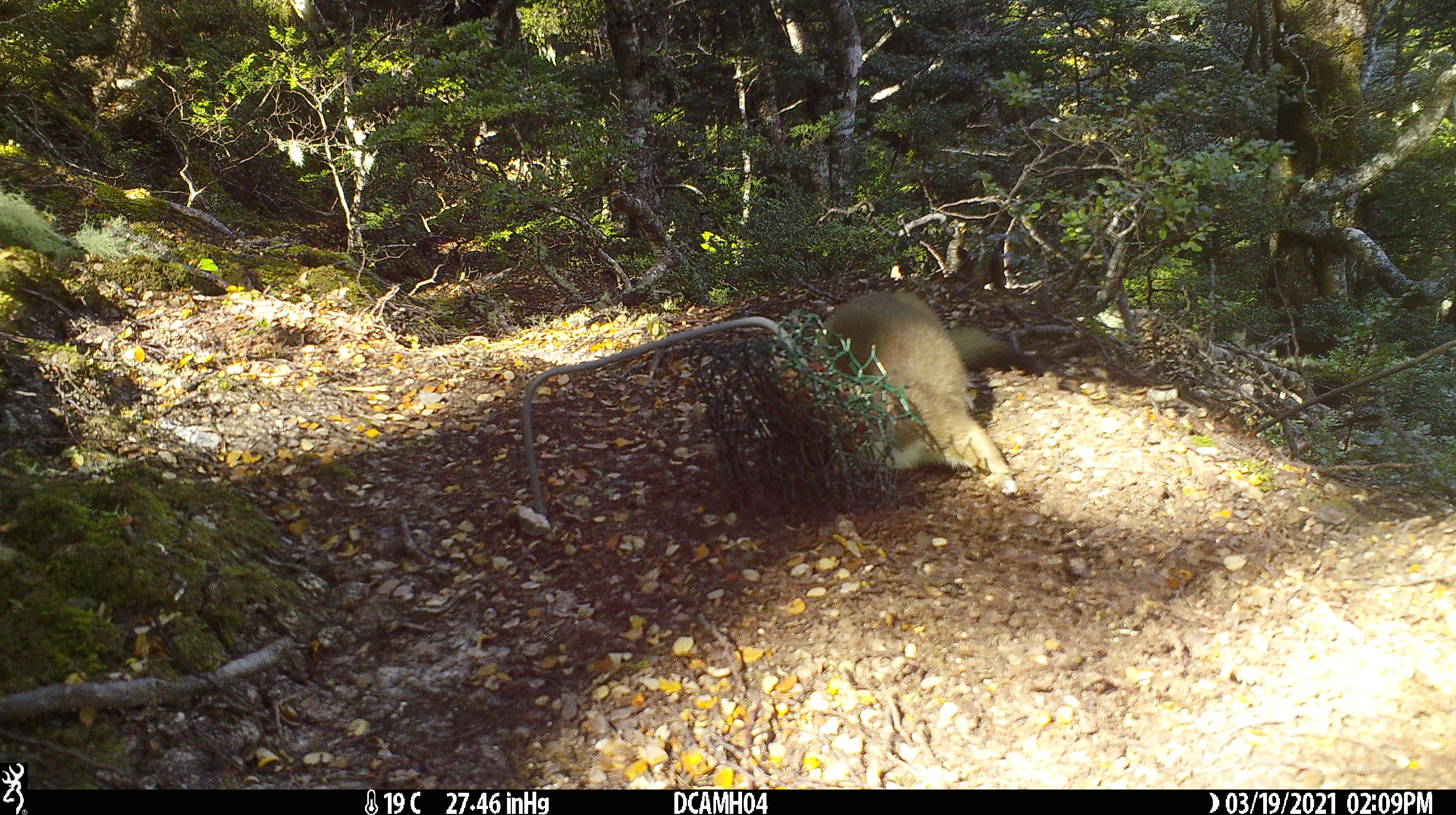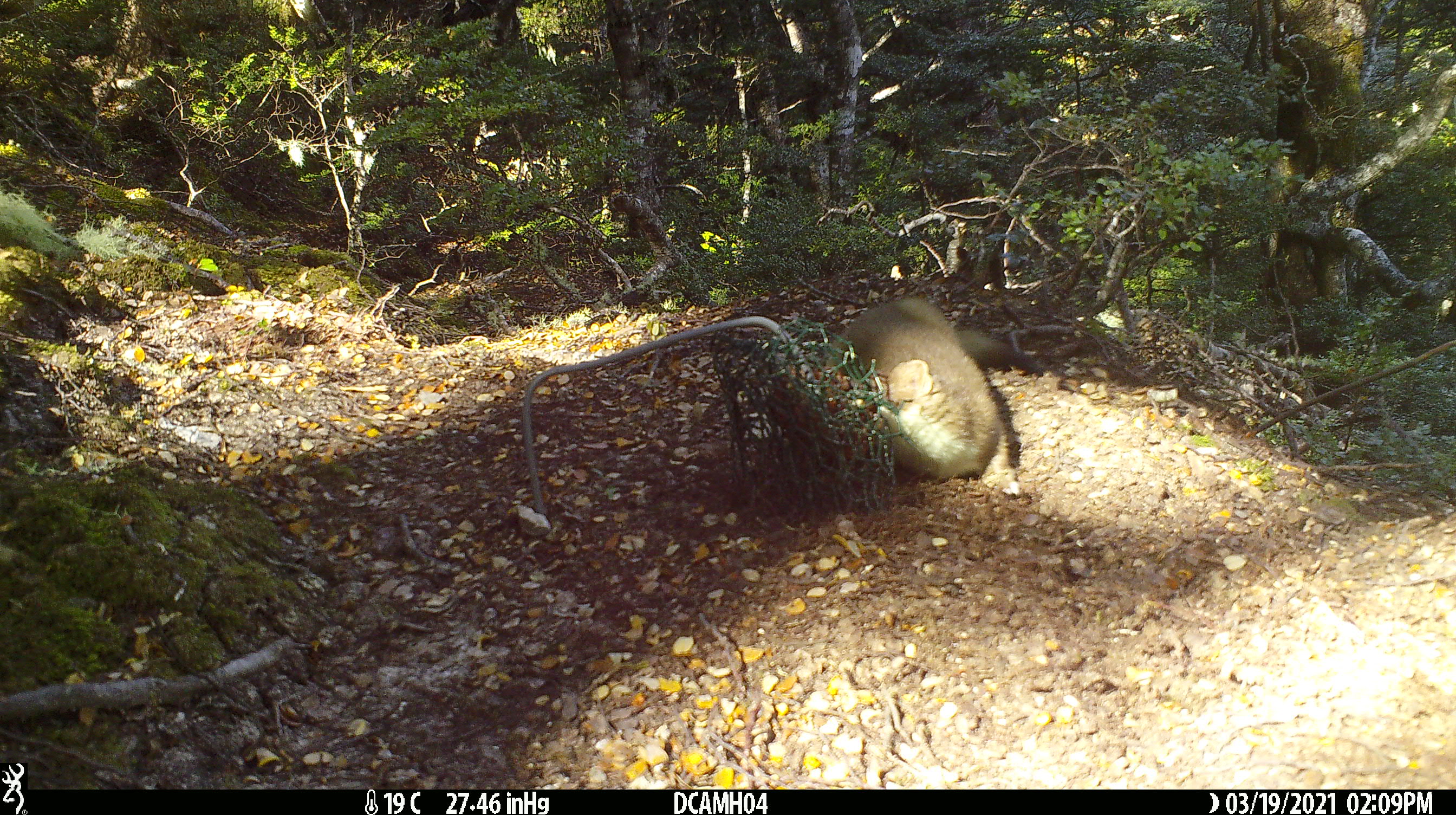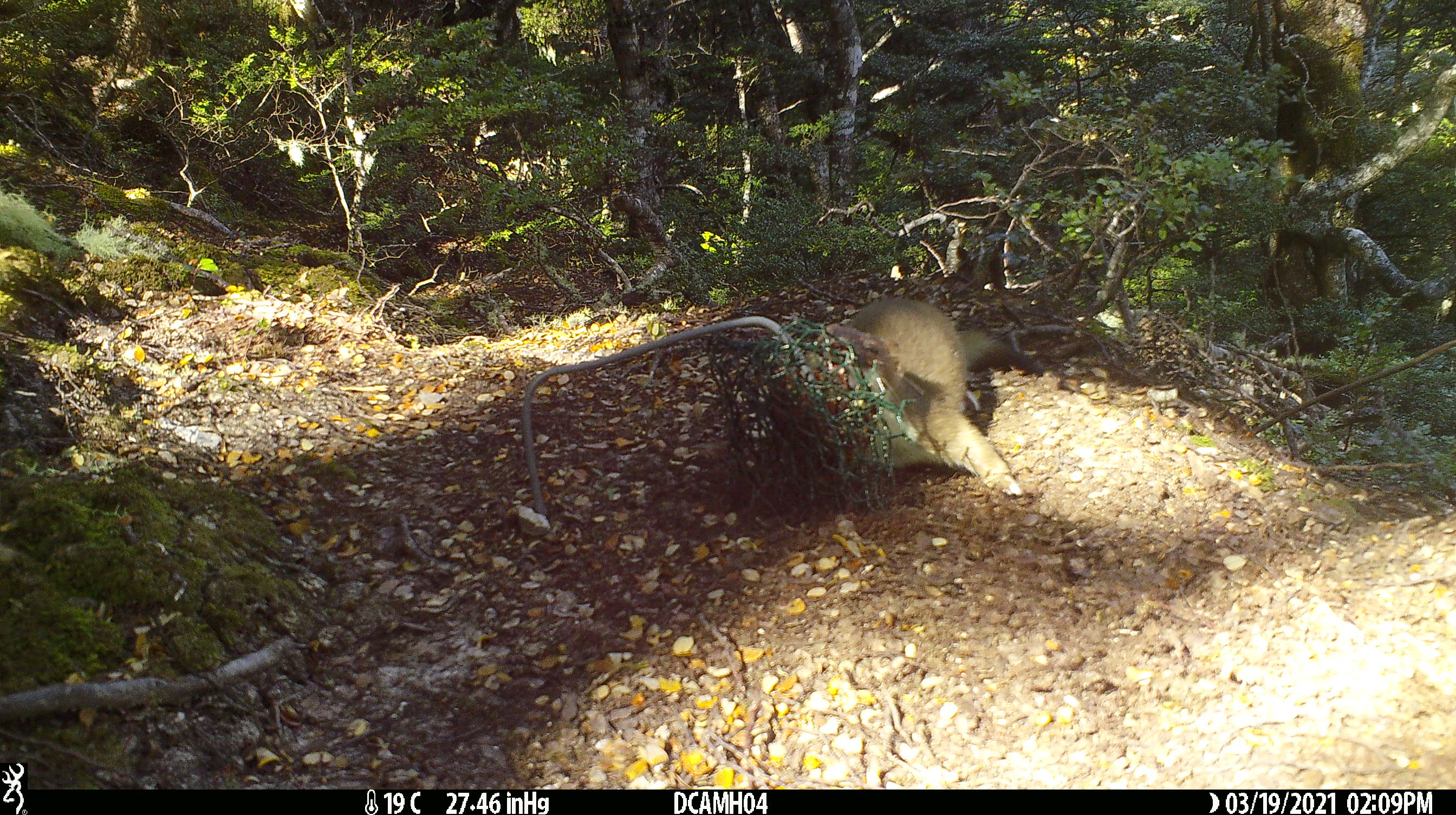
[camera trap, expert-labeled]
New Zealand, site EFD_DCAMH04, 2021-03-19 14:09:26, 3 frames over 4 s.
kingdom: Animalia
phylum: Chordata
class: Mammalia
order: Carnivora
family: Mustelidae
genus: Mustela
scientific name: Mustela erminea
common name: stoat